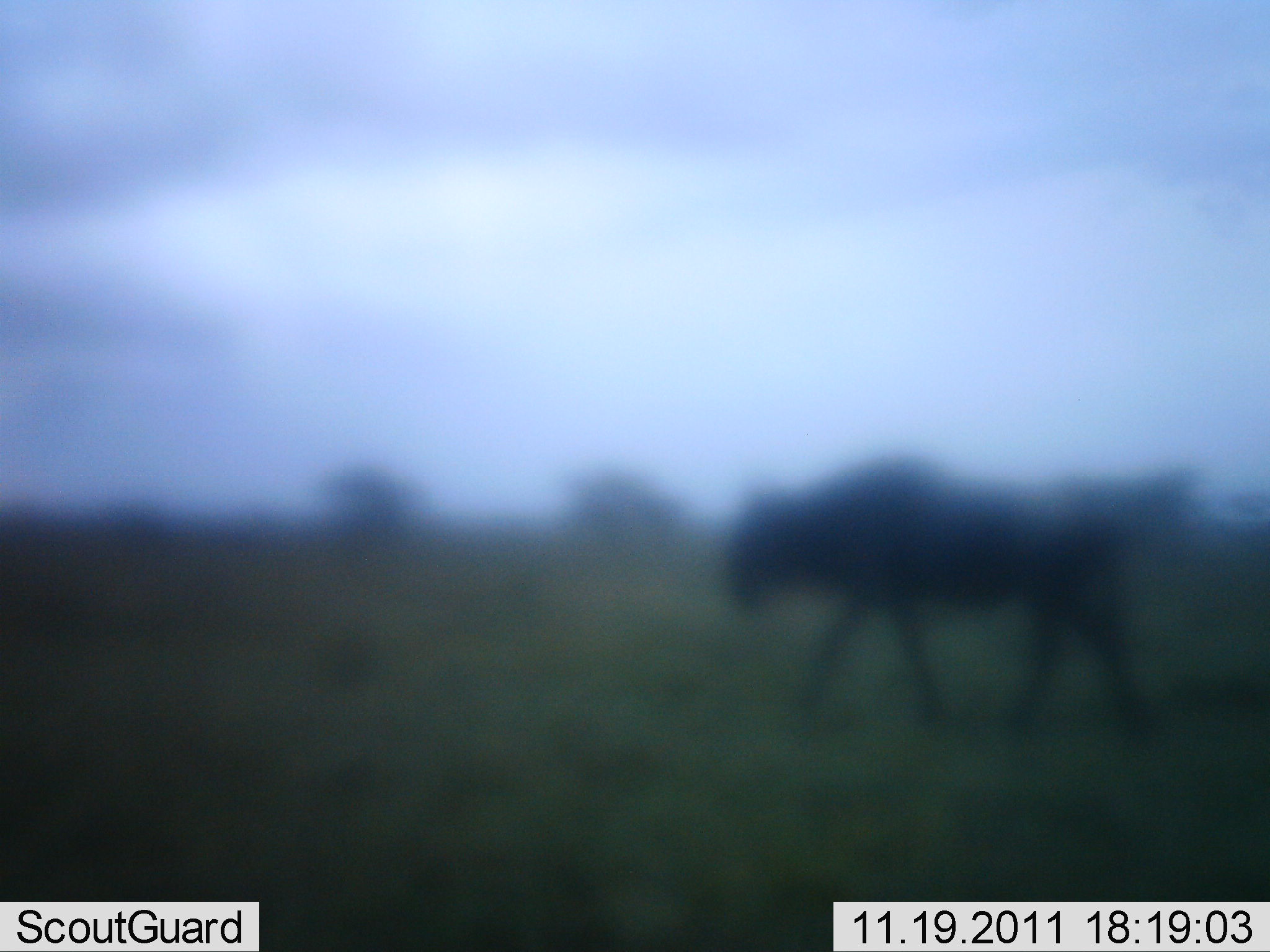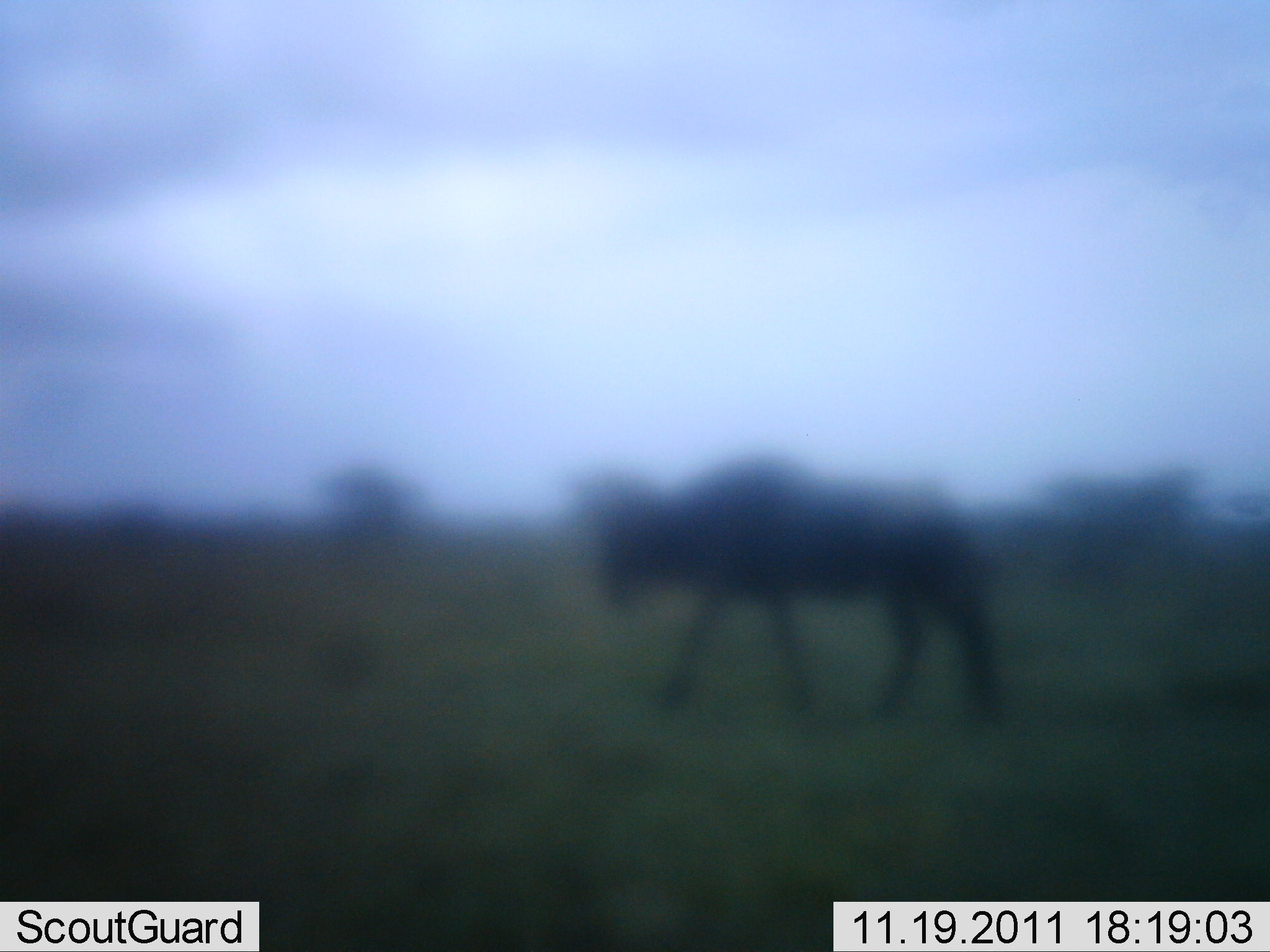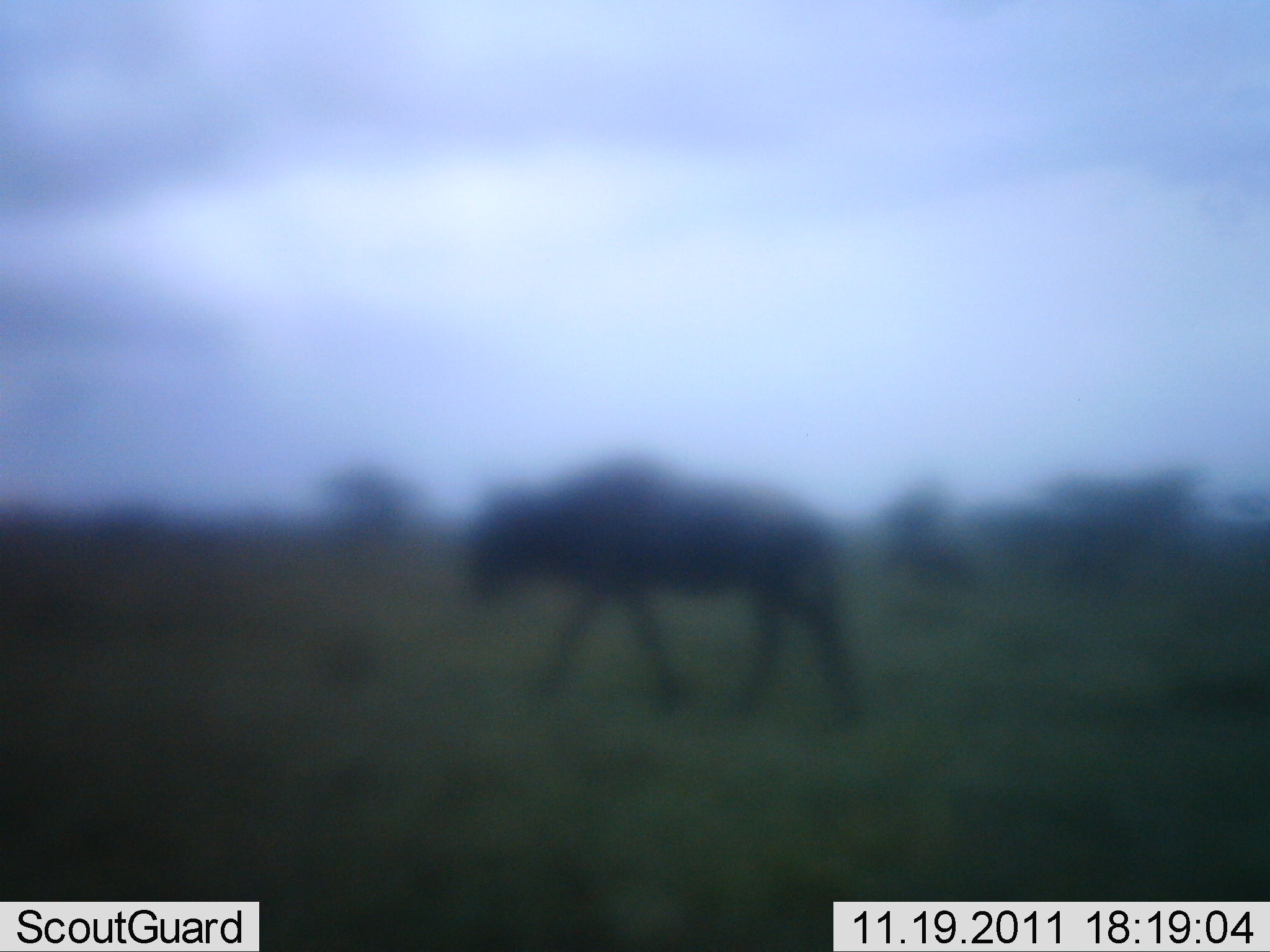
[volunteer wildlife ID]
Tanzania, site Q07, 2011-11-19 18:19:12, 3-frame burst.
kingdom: Animalia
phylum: Chordata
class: Mammalia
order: Artiodactyla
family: Bovidae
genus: Connochaetes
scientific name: Connochaetes taurinus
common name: blue wildebeest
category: wildebeest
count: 1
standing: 0%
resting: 0%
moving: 100%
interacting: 0%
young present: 0%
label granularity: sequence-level